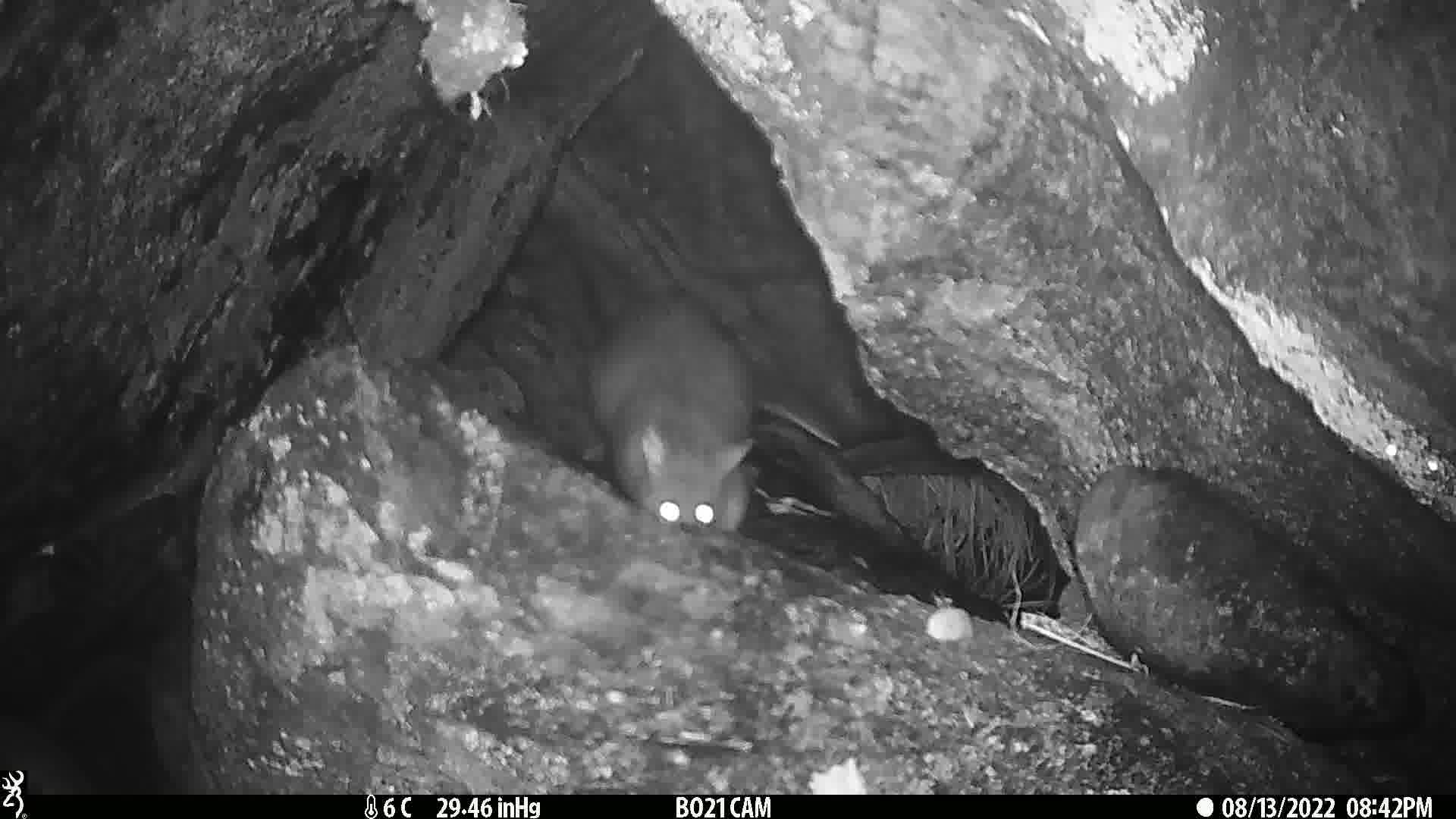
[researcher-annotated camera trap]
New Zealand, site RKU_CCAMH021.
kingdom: Animalia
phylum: Chordata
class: Mammalia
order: Diprotodontia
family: Phalangeridae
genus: Trichosurus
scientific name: Trichosurus vulpecula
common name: common brushtail possum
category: possum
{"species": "possum (common brushtail possum) (Trichosurus vulpecula)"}